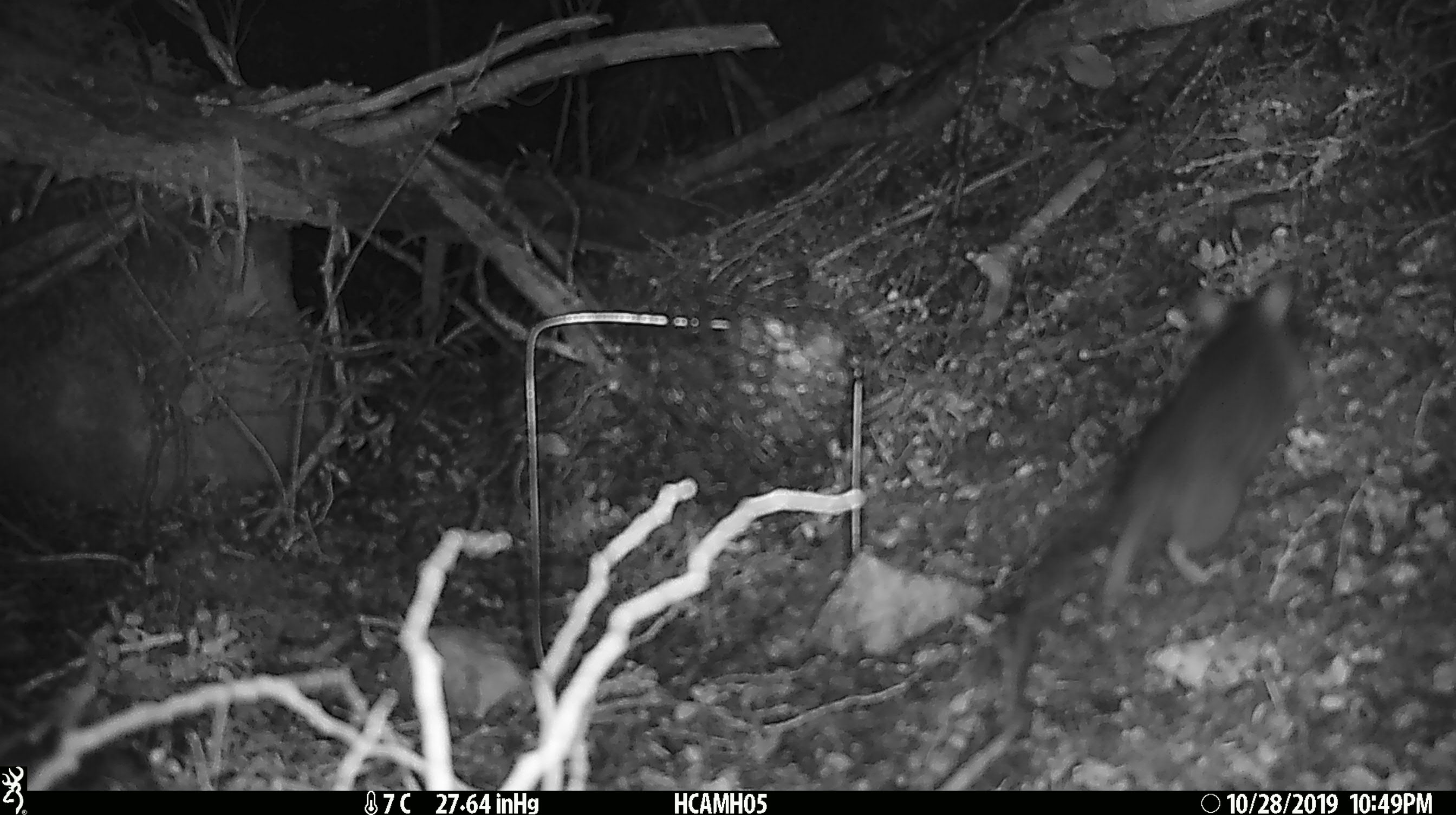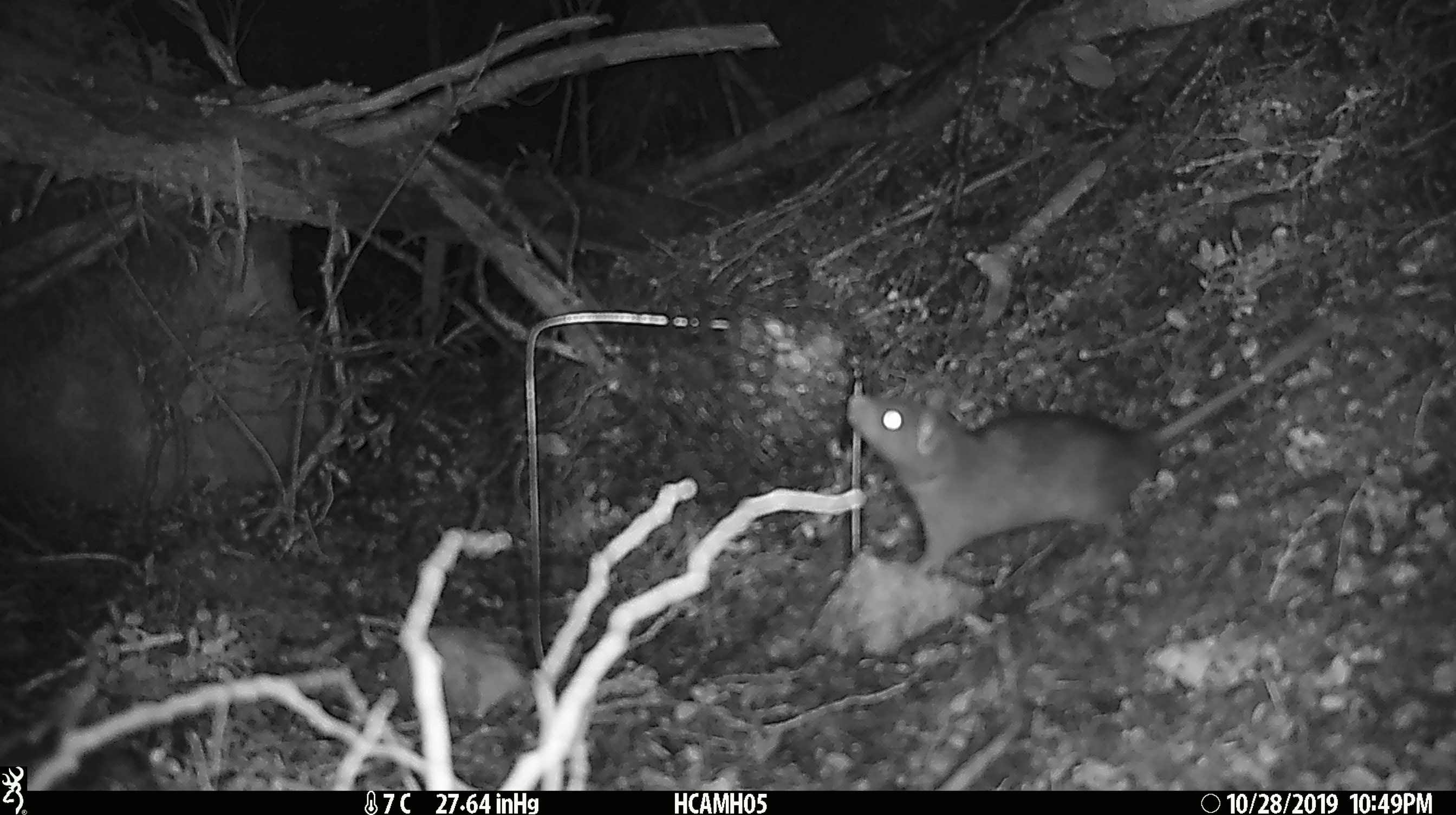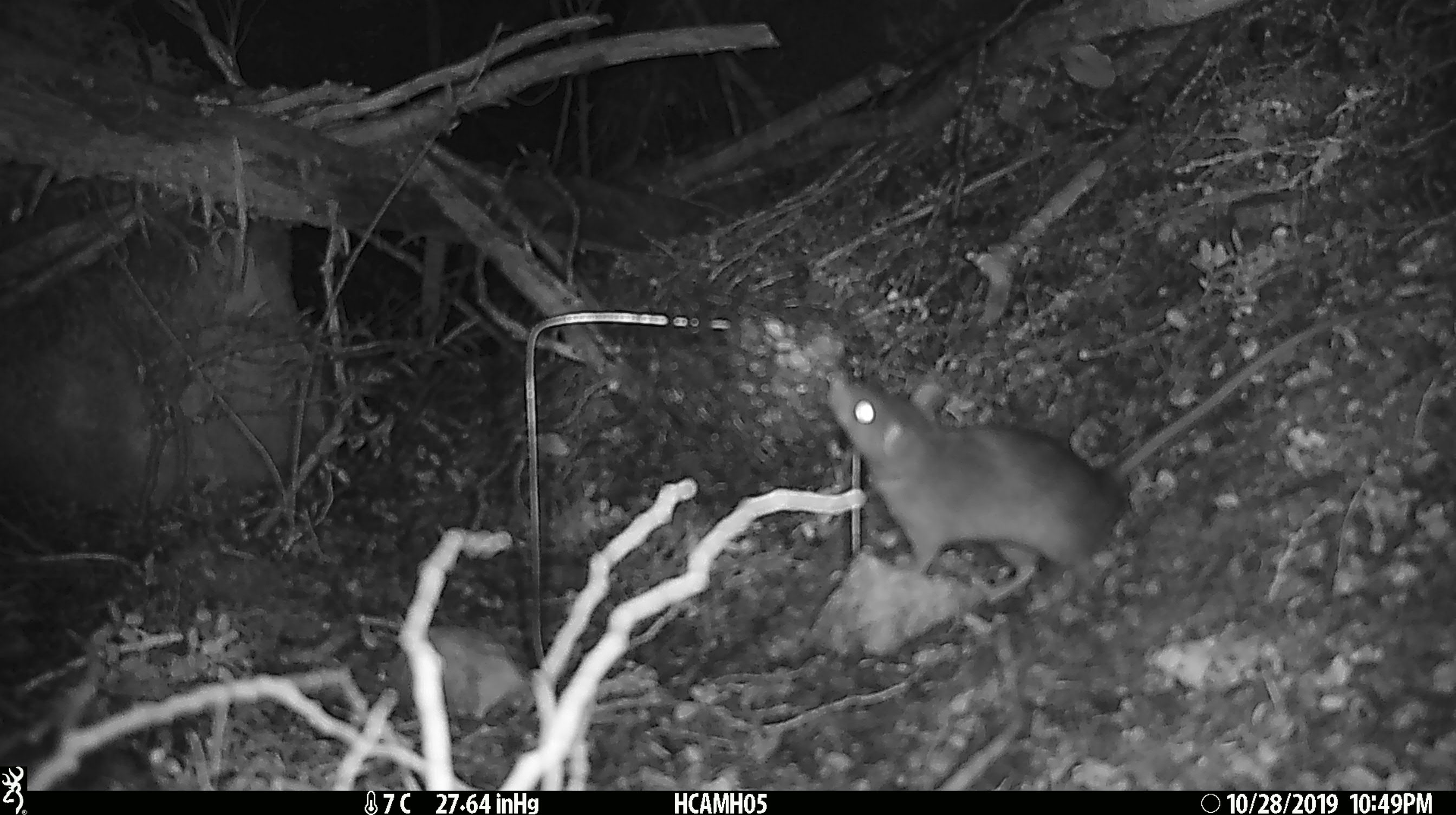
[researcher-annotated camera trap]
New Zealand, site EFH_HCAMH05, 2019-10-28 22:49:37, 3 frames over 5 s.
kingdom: Animalia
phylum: Chordata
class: Mammalia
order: Rodentia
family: Muridae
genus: Rattus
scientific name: Rattus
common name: rat